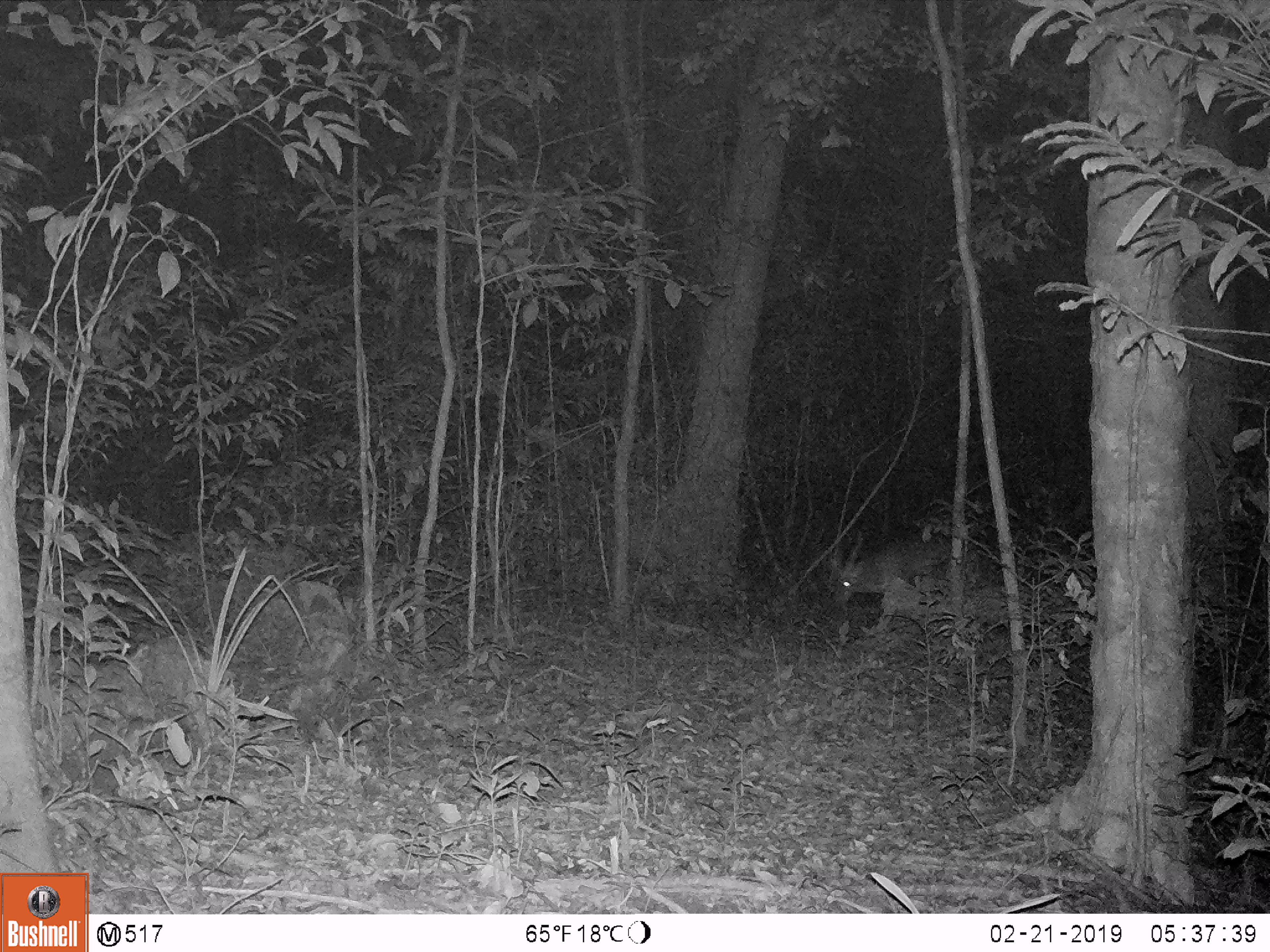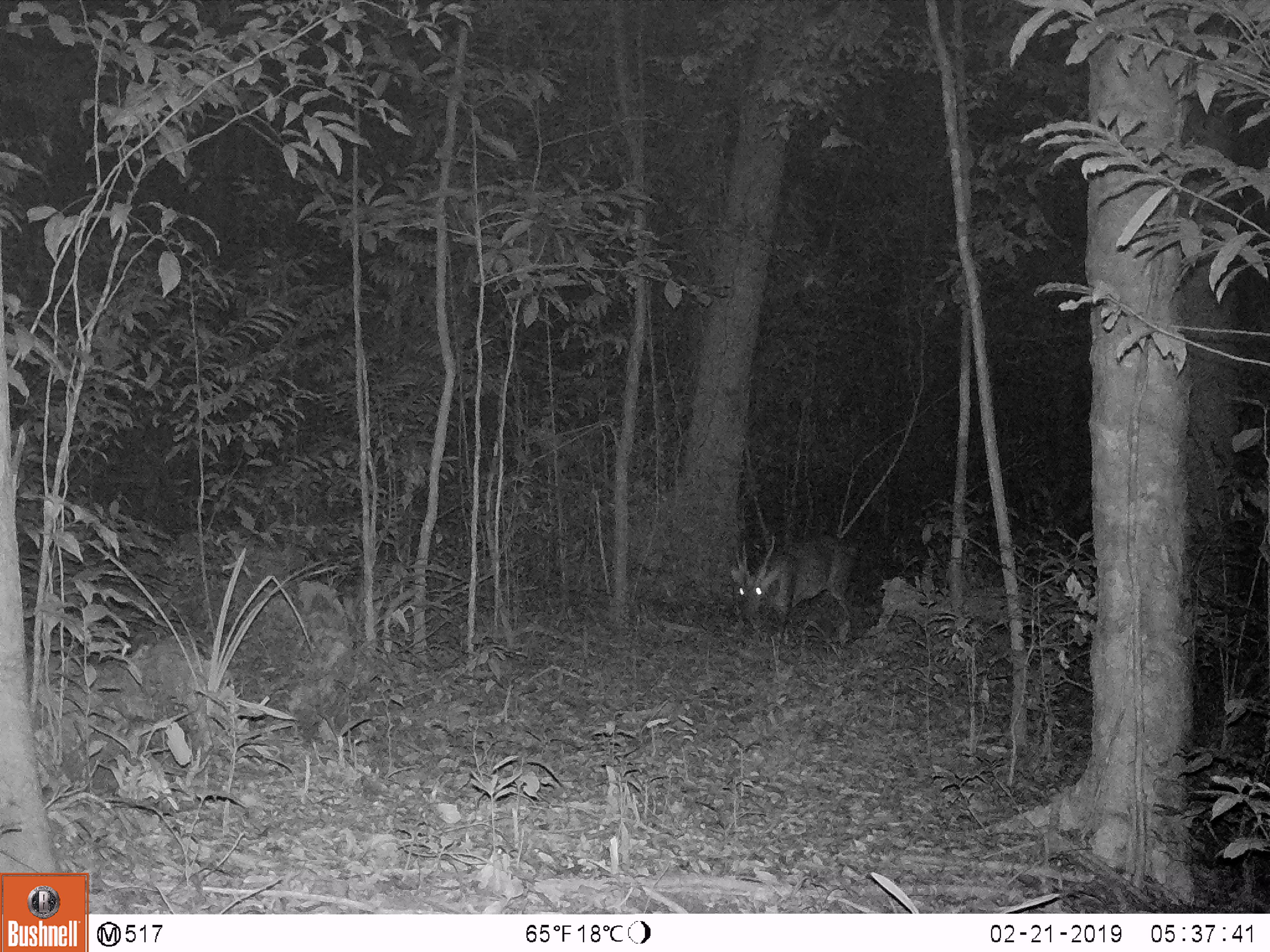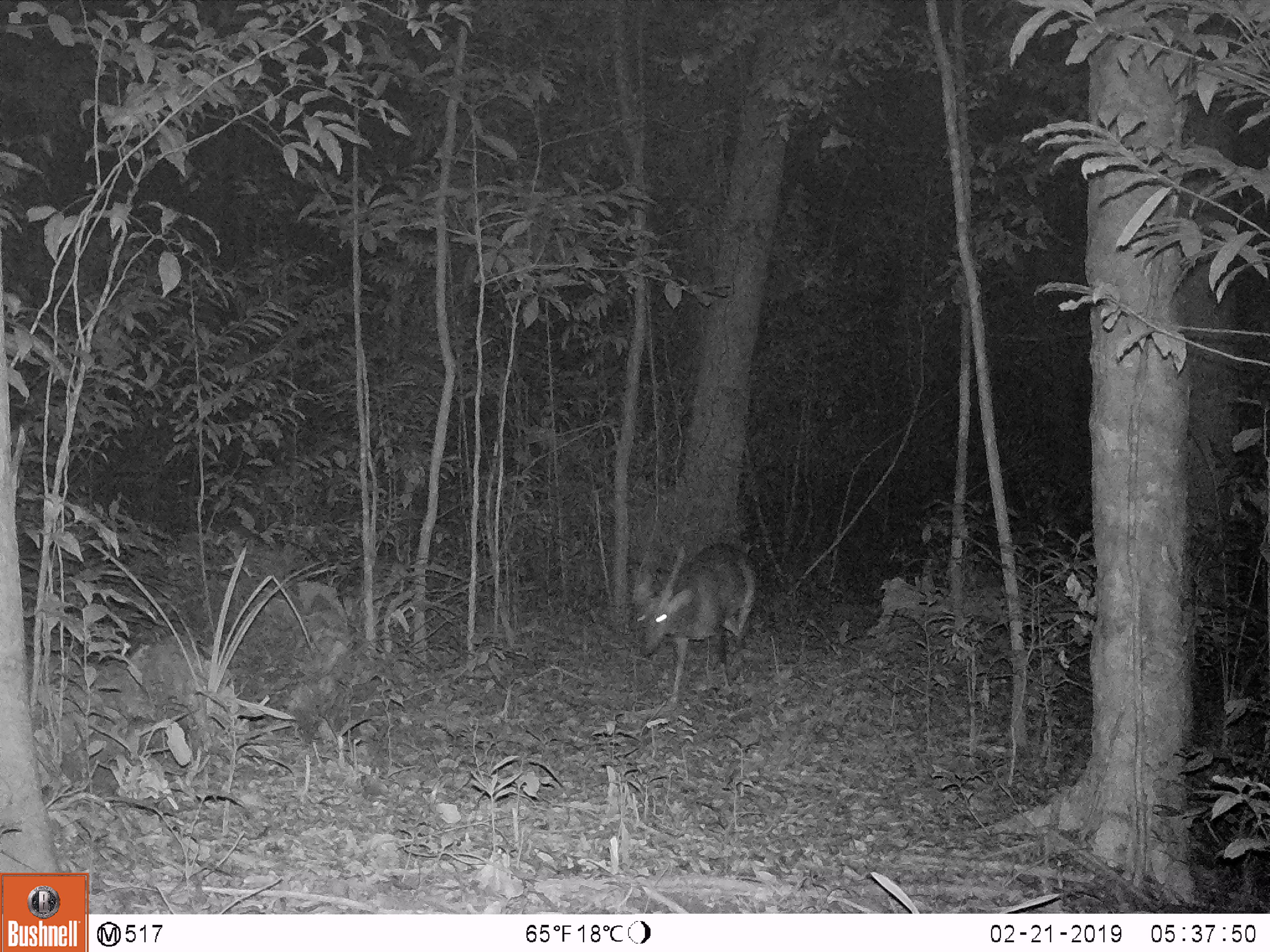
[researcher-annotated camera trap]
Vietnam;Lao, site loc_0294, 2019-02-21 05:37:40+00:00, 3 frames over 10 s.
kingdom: Animalia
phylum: Chordata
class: Mammalia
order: Artiodactyla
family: Cervidae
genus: Muntiacus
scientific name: Muntiacus vuquangensis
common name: large-antlered muntjac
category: large antlered muntjac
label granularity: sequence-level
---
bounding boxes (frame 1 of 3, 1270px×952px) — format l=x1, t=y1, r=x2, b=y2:
large antlered muntjac: l=829, t=530, r=952, b=612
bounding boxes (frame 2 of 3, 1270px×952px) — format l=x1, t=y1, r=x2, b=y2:
large antlered muntjac: l=731, t=535, r=856, b=646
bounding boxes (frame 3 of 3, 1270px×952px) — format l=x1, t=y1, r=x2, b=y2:
large antlered muntjac: l=635, t=545, r=760, b=704